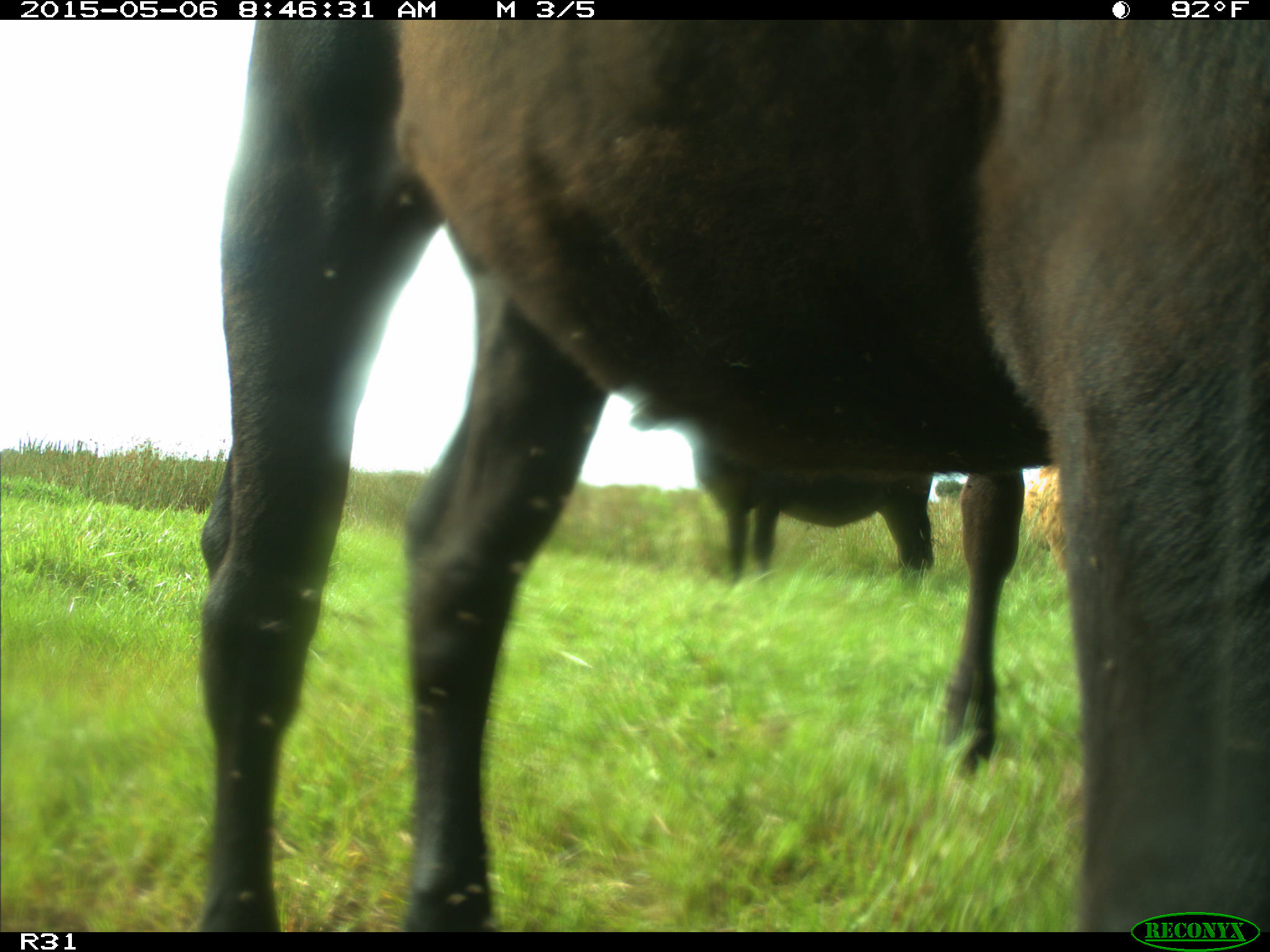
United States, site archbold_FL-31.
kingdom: Animalia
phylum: Chordata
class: Mammalia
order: Artiodactyla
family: Bovidae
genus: Bos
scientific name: Bos taurus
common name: domestic cow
Bos taurus (domestic cow).